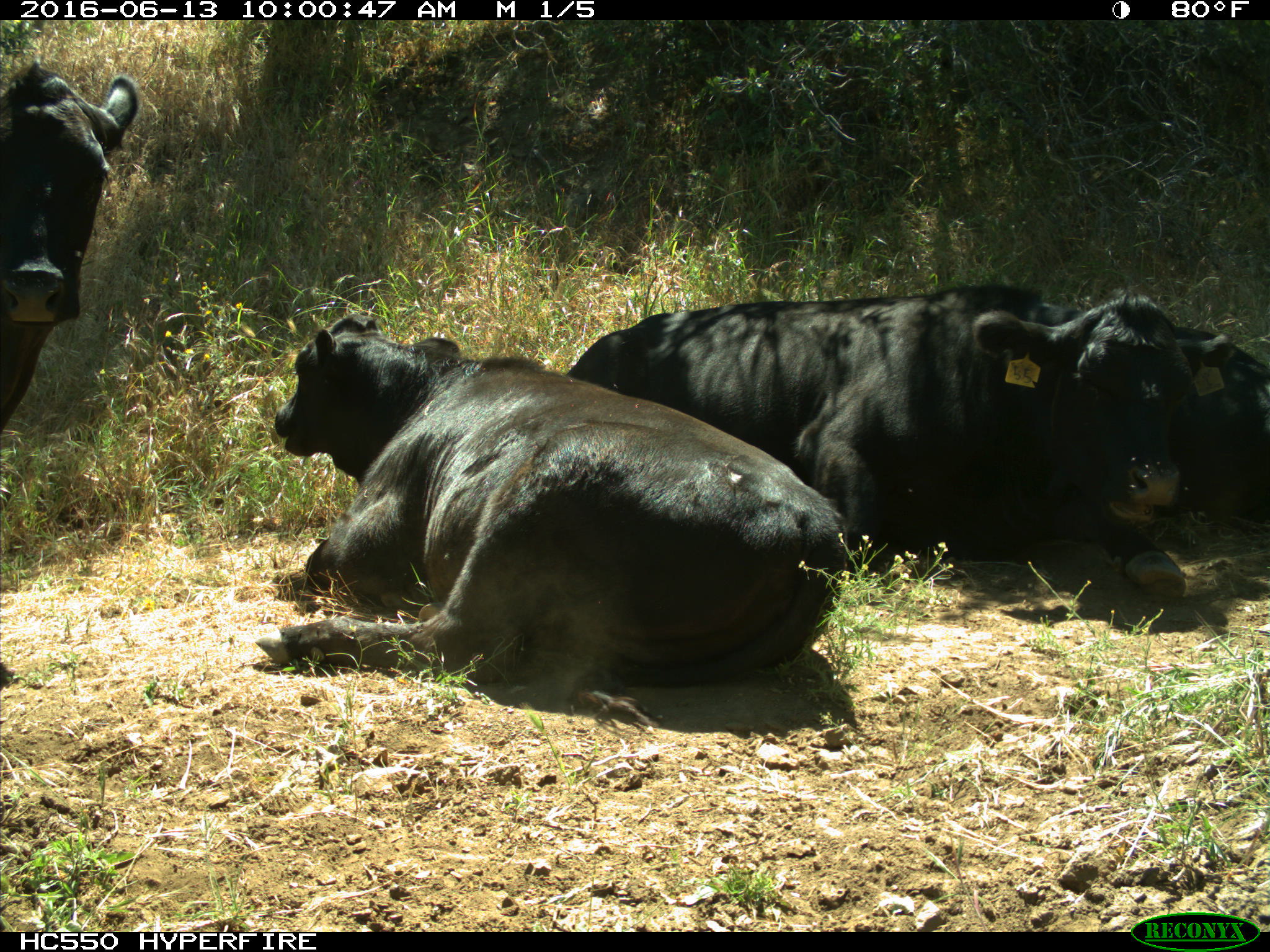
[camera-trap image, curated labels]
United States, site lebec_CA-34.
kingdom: Animalia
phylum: Chordata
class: Mammalia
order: Artiodactyla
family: Bovidae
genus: Bos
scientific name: Bos taurus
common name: domestic cow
Bos taurus (domestic cow).